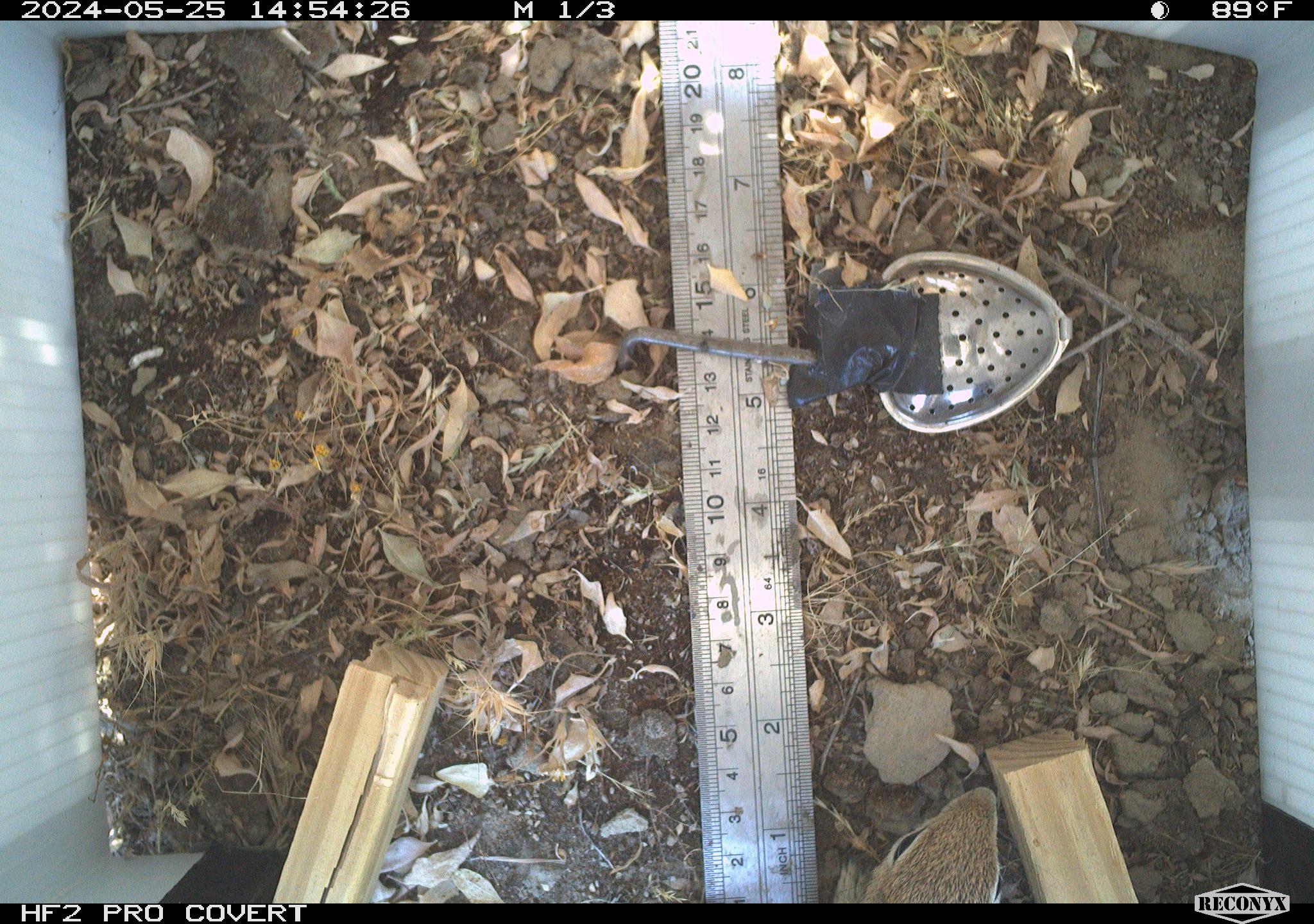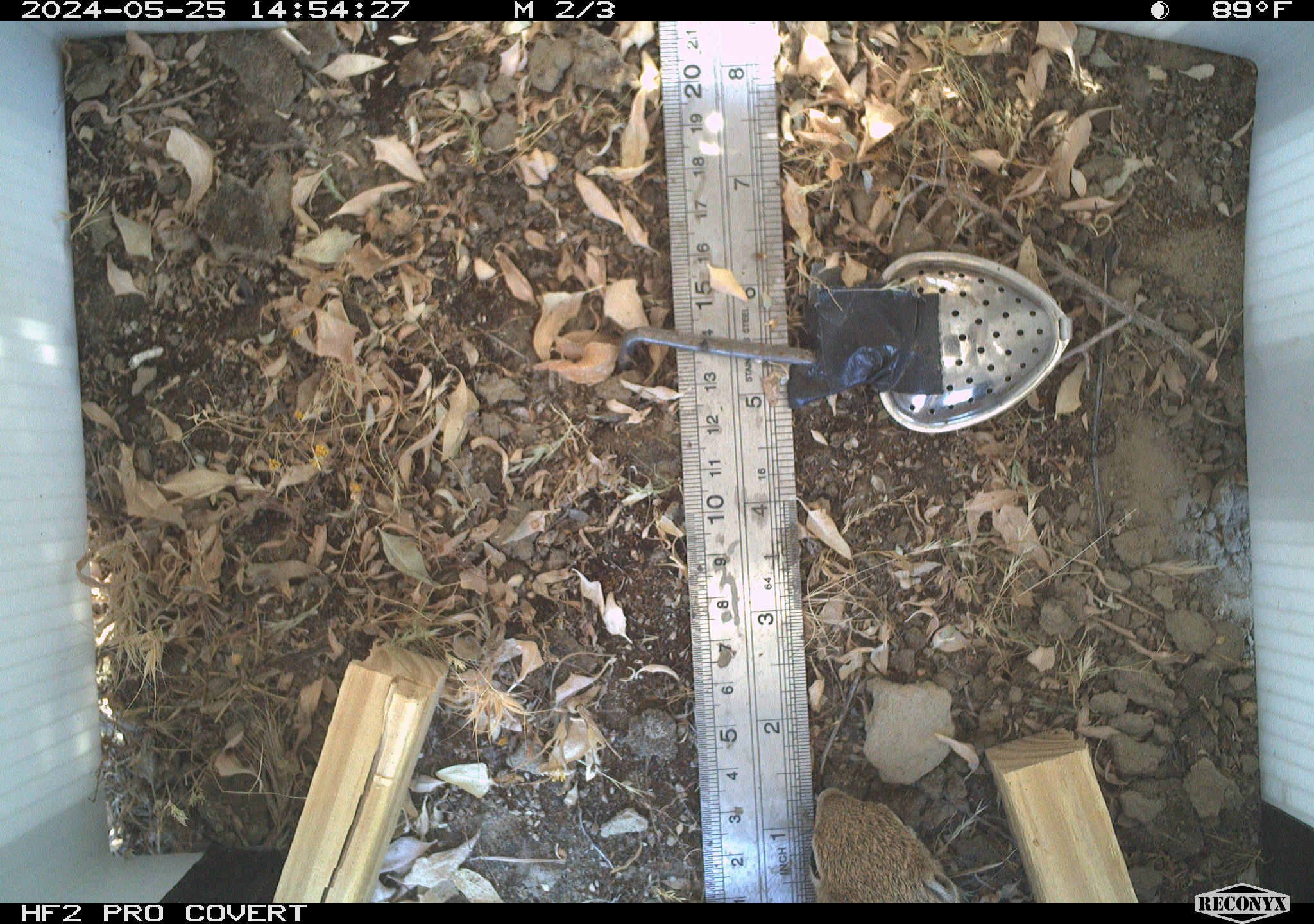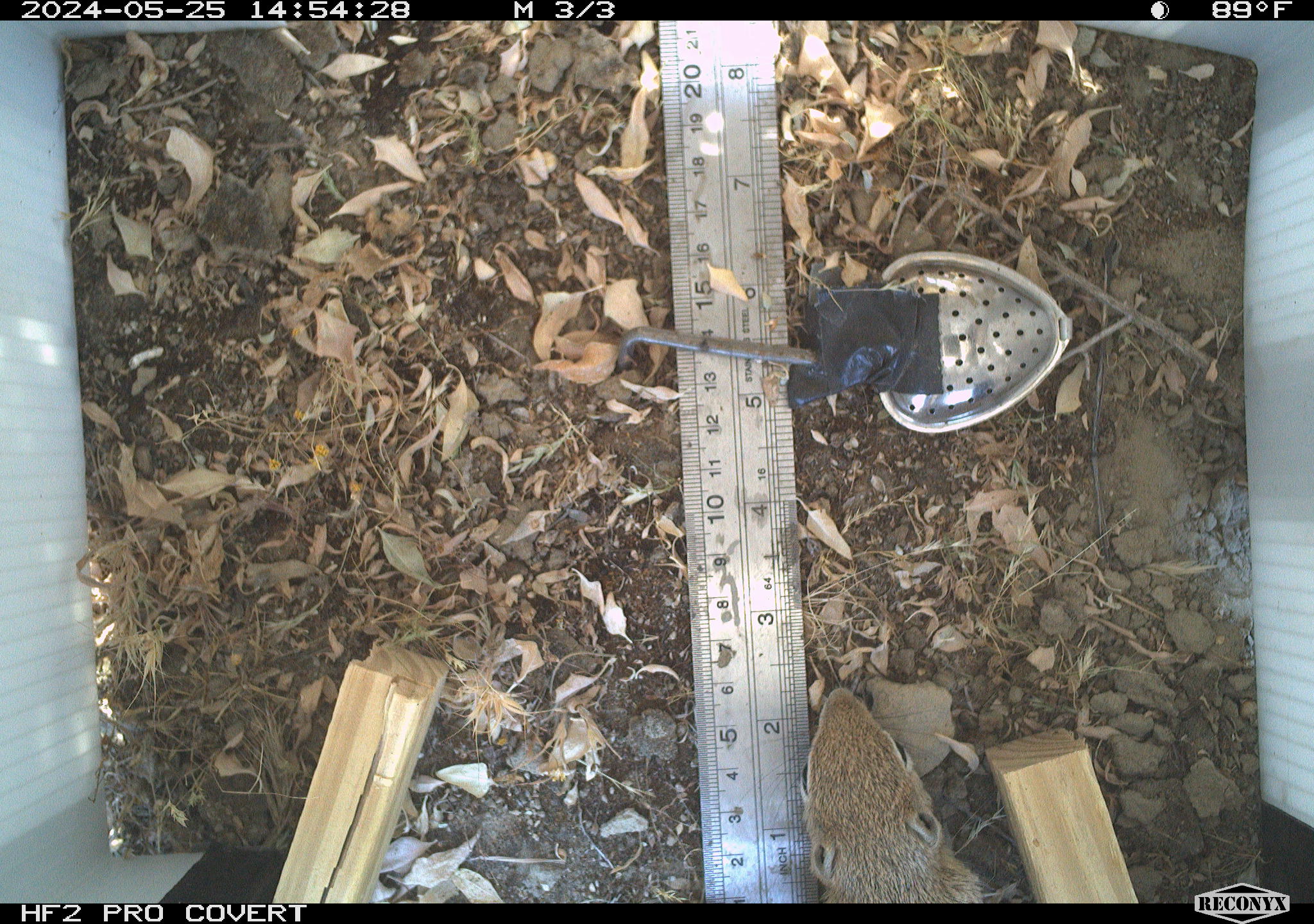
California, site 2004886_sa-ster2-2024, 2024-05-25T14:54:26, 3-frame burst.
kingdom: Animalia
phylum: Chordata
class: Mammalia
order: Rodentia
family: Sciuridae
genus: Ammospermophilus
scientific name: Ammospermophilus nelsoni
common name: nelson's antelope squirrel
Nelson's antelope squirrel (Ammospermophilus nelsoni).